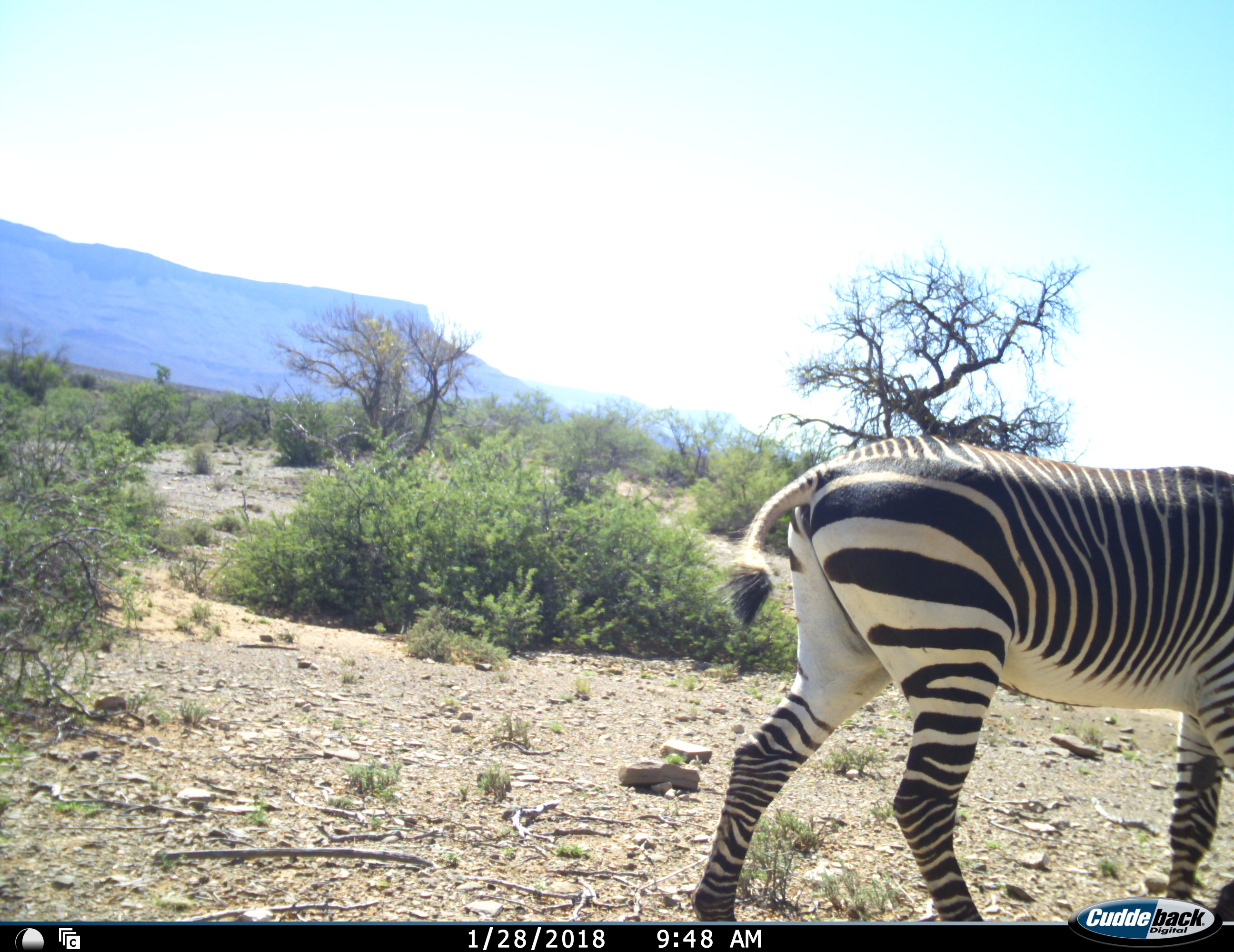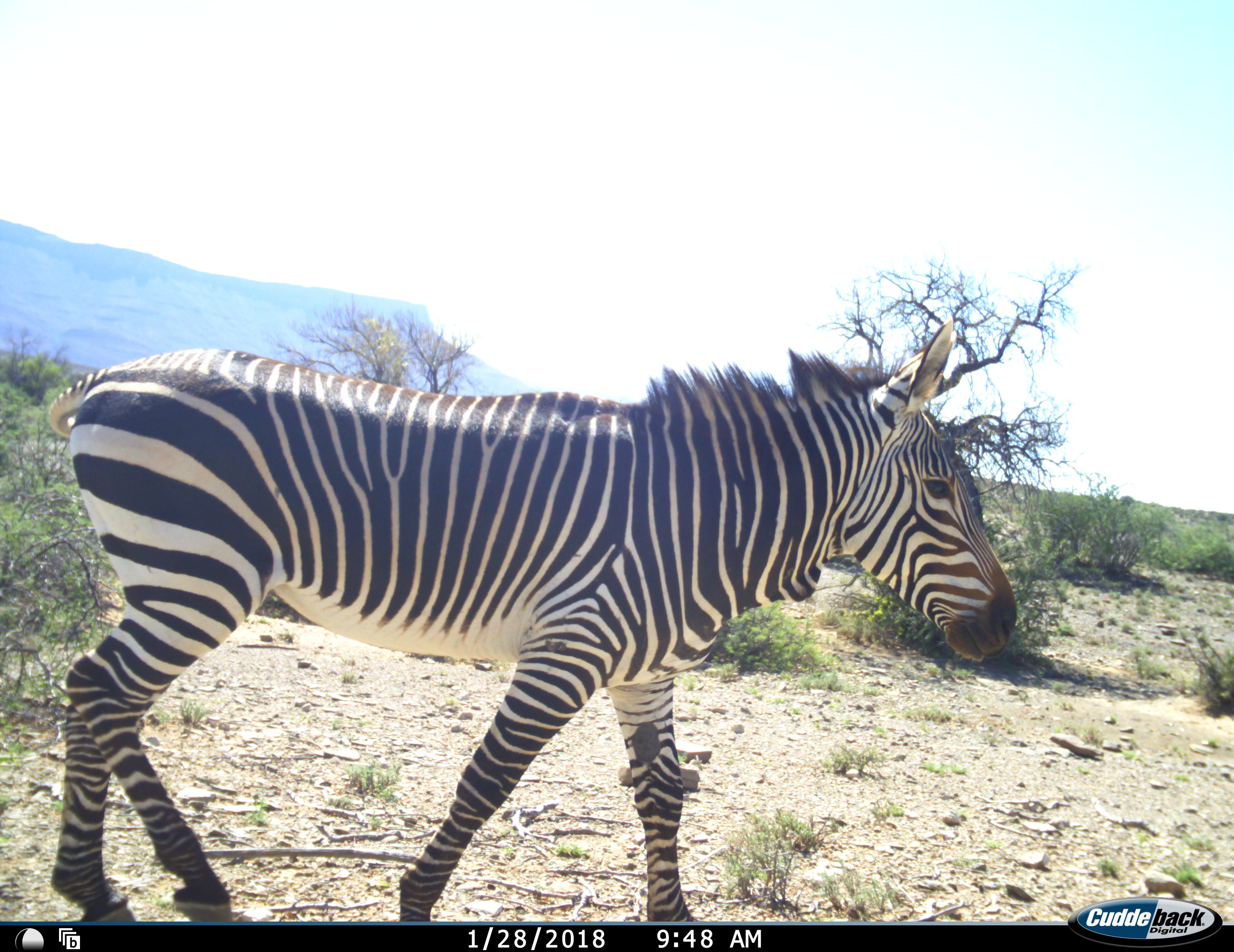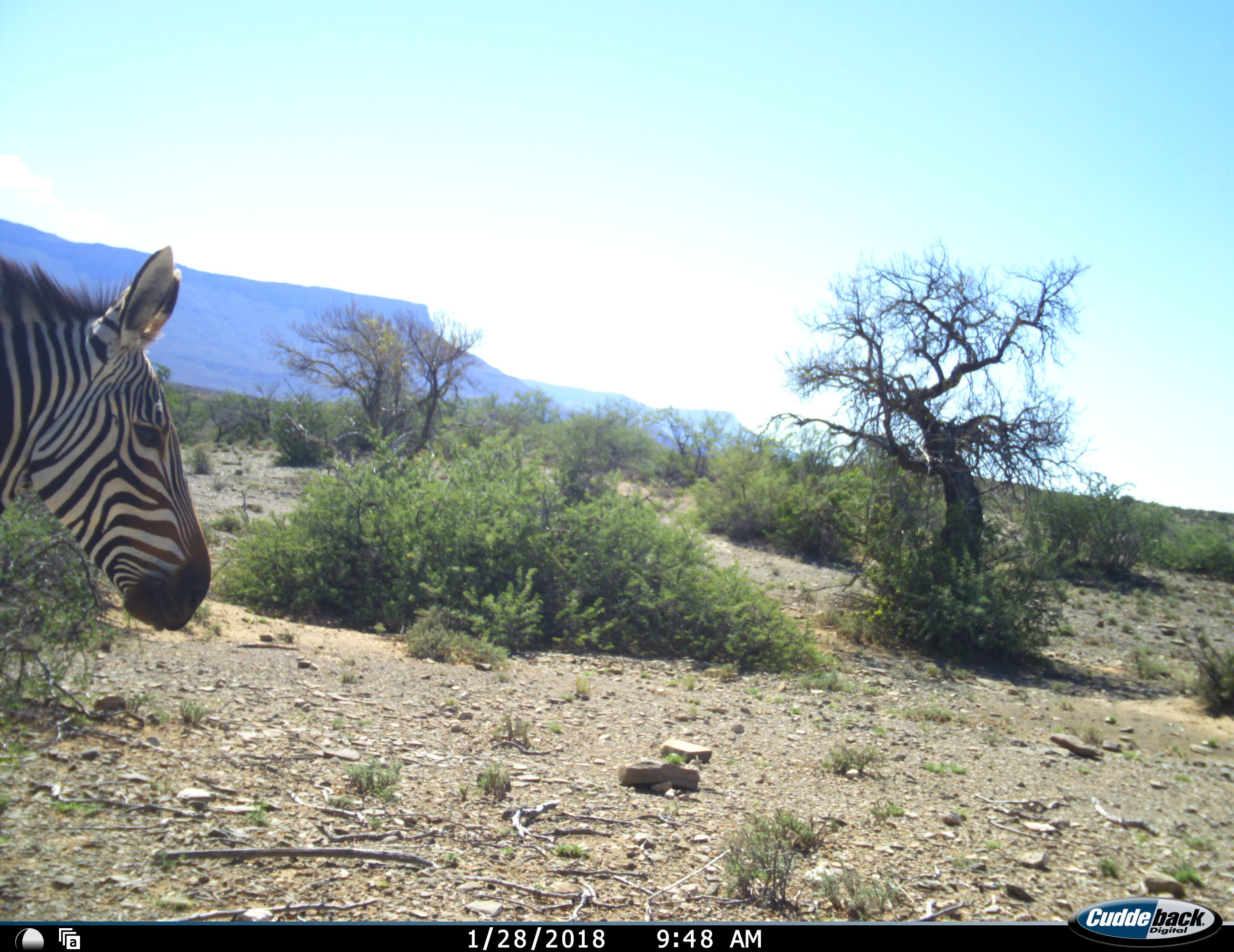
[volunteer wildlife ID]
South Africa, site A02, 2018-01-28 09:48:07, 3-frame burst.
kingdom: Animalia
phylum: Chordata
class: Mammalia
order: Perissodactyla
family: Equidae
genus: Equus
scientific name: Equus zebra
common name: mountain zebra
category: zebramountain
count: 1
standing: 0%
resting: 0%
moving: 100%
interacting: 0%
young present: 0%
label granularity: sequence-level